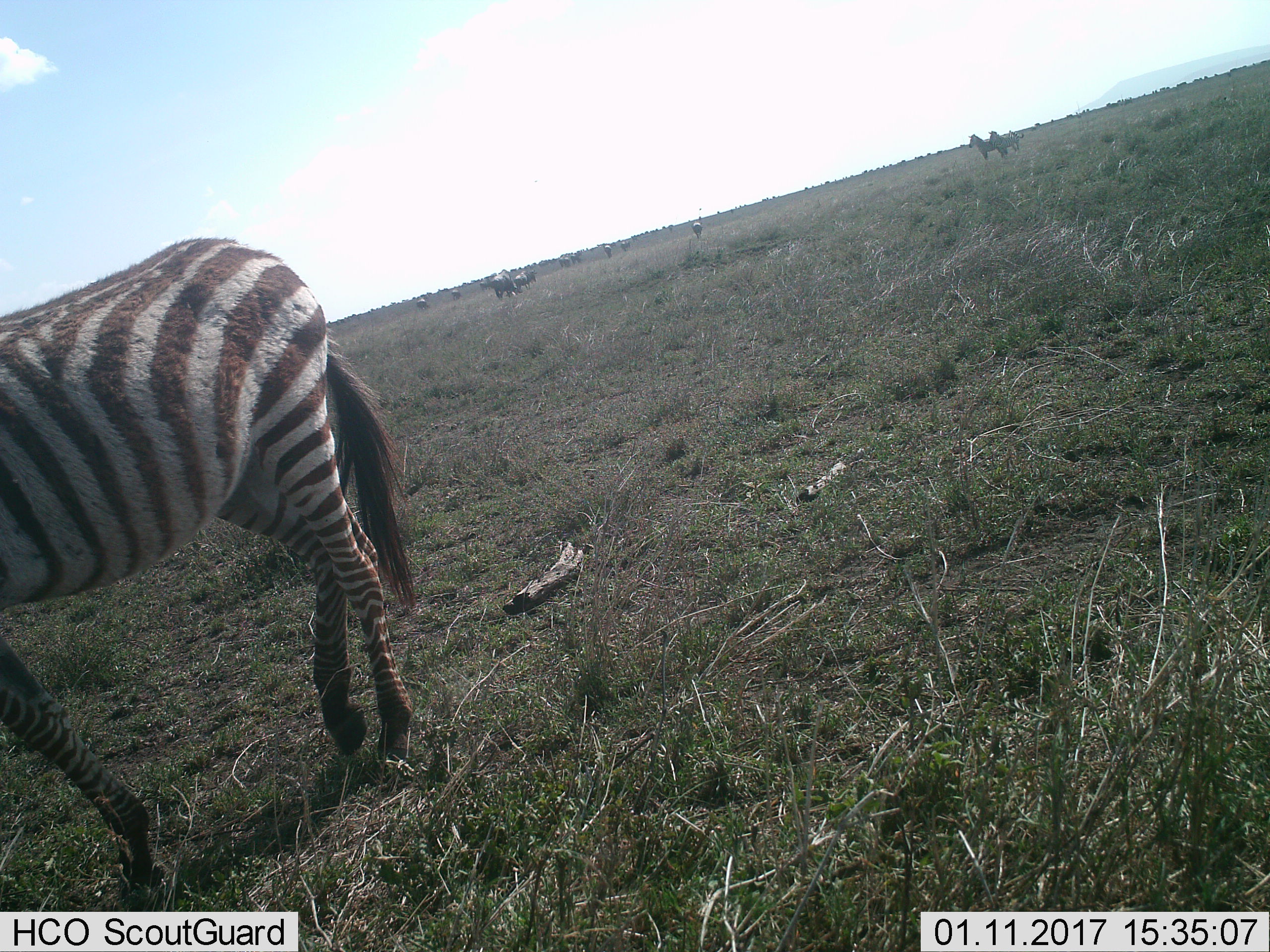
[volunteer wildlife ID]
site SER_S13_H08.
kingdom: Animalia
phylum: Chordata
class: Mammalia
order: Perissodactyla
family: Equidae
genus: Equus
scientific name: Equus quagga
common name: plains zebra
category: zebraplains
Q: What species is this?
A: Zebraplains (plains zebra) (Equus quagga).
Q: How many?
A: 3.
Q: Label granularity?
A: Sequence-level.